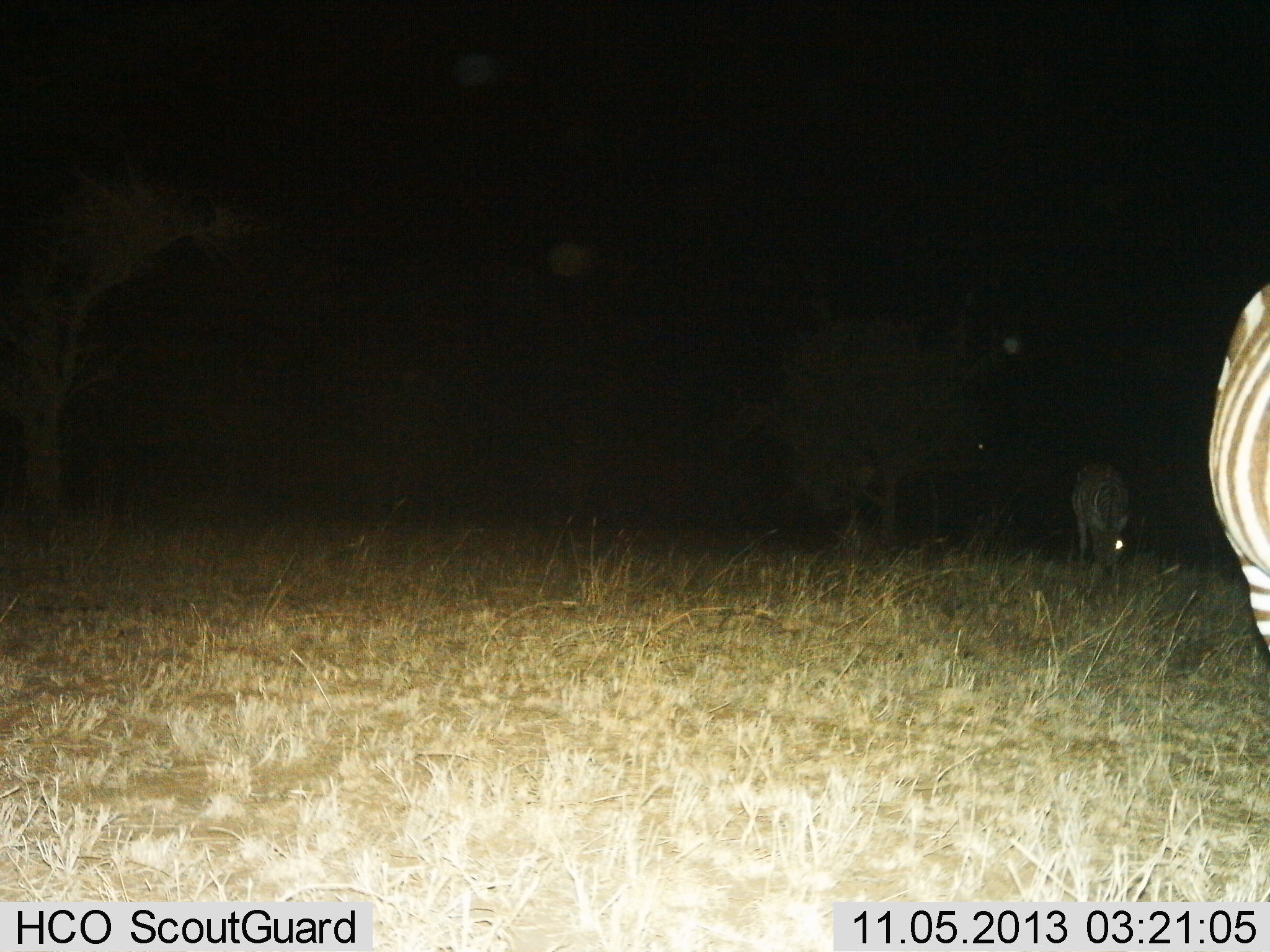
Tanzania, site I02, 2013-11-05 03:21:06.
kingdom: Animalia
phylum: Chordata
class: Mammalia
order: Perissodactyla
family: Equidae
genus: Equus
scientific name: Equus quagga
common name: plains zebra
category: zebra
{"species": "zebra (plains zebra) (Equus quagga)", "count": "2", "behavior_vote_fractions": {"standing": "90%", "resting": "0%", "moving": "0%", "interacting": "0%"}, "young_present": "0%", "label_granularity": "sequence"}